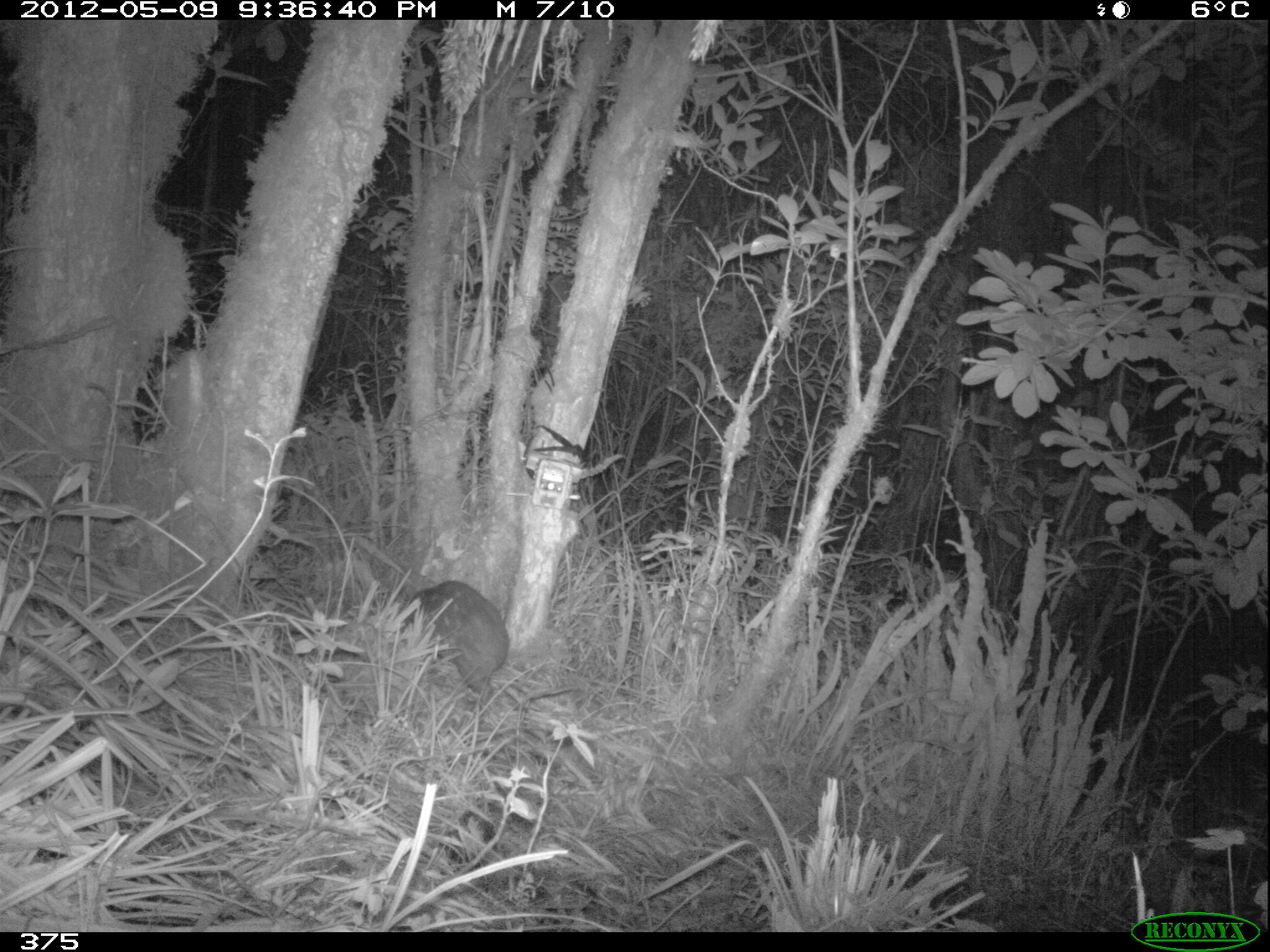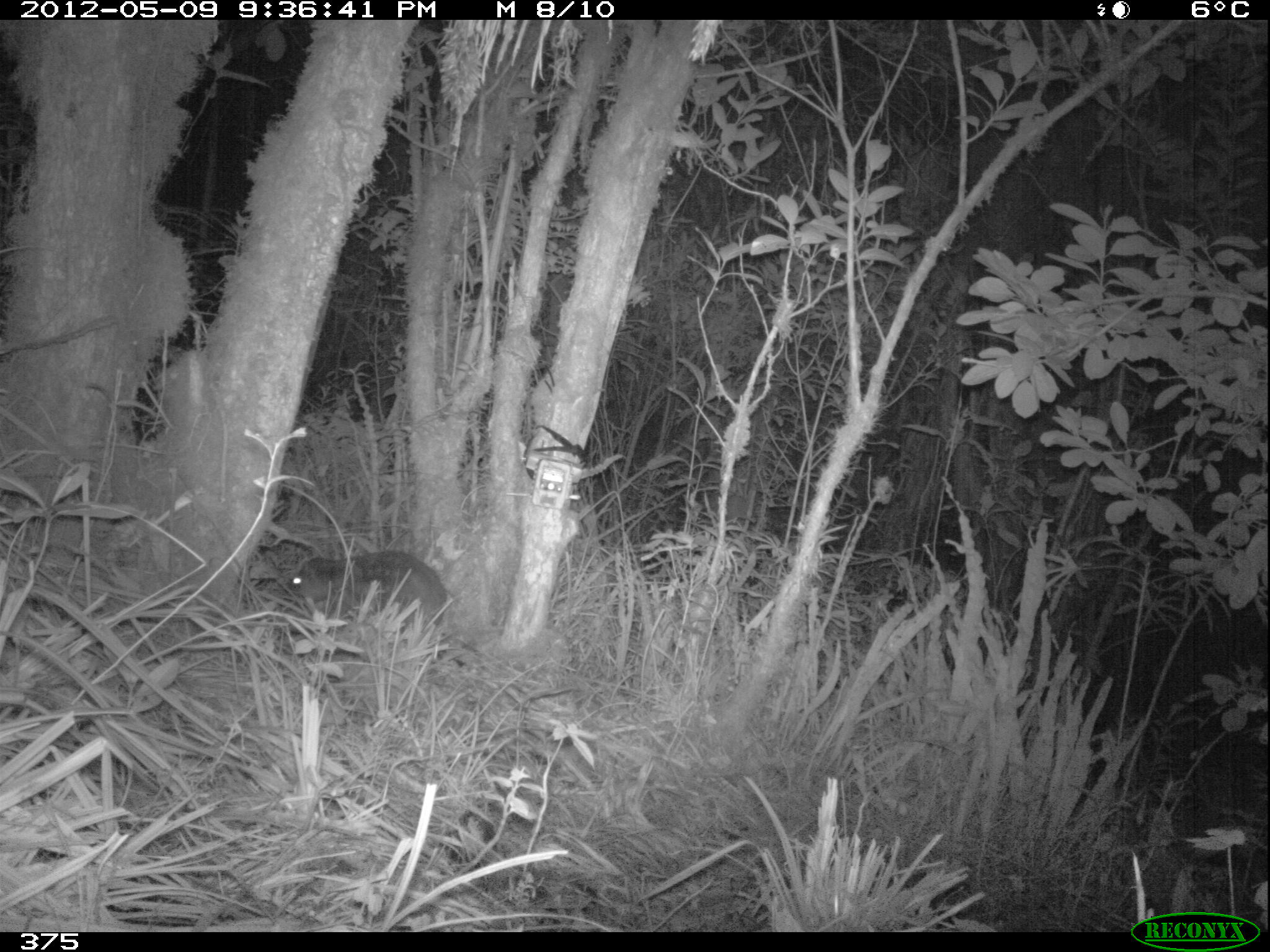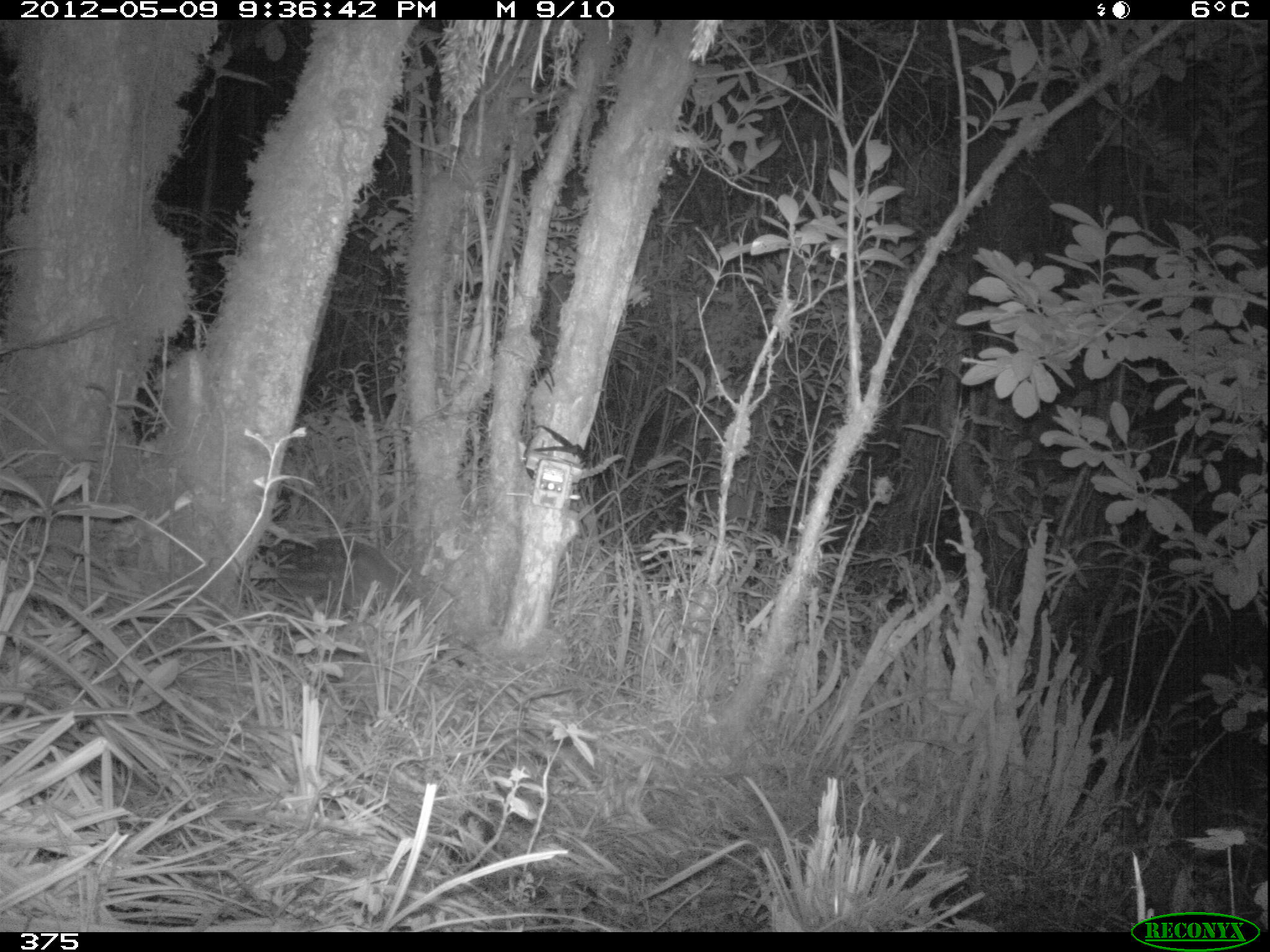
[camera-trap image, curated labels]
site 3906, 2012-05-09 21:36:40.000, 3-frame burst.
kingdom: Animalia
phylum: Chordata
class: Mammalia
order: Rodentia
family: Cuniculidae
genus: Cuniculus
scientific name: Cuniculus taczanowskii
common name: mountain paca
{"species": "Cuniculus taczanowskii (mountain paca)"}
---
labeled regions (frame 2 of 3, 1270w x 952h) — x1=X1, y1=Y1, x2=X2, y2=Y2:
cuniculus taczanowskii: x1=282, y1=547, x2=451, y2=628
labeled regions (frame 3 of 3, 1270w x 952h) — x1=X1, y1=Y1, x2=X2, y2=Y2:
cuniculus taczanowskii: x1=250, y1=536, x2=419, y2=637